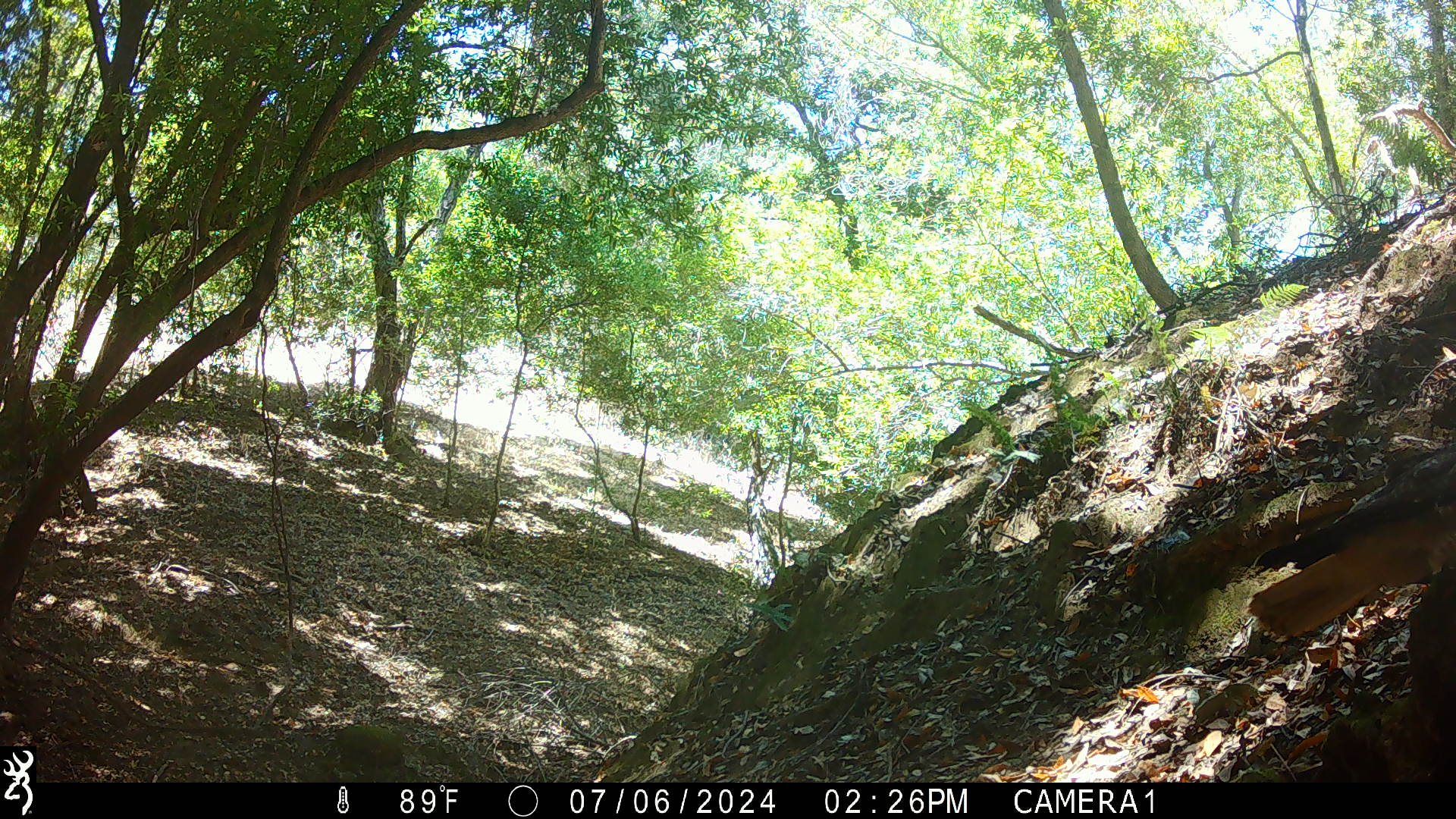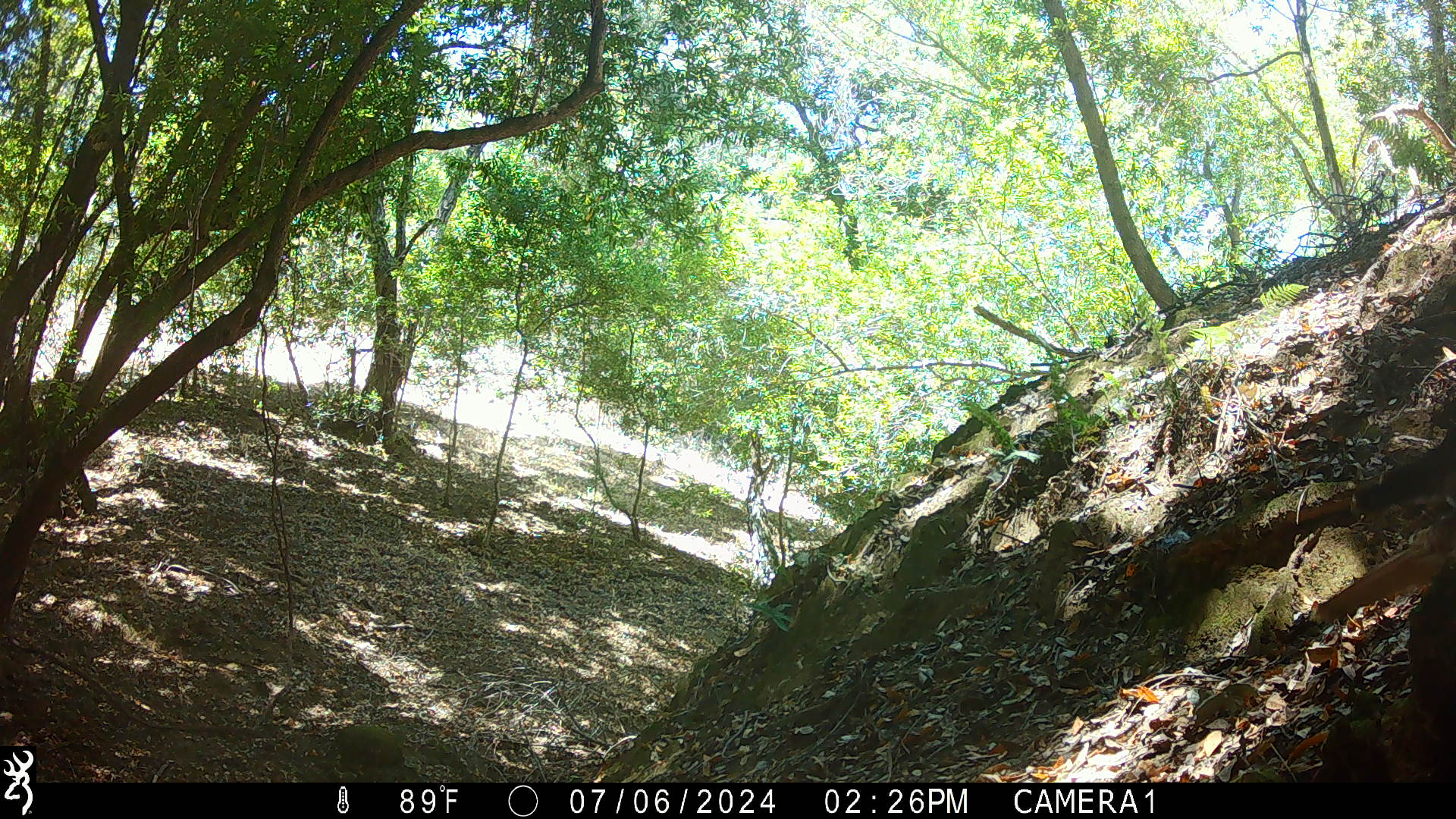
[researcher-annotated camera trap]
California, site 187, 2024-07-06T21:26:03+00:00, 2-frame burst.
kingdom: Animalia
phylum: Chordata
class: Aves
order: Accipitriformes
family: Accipitridae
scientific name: Accipitridae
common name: hawk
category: unknown hawk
Unknown hawk (hawk) (Accipitridae).